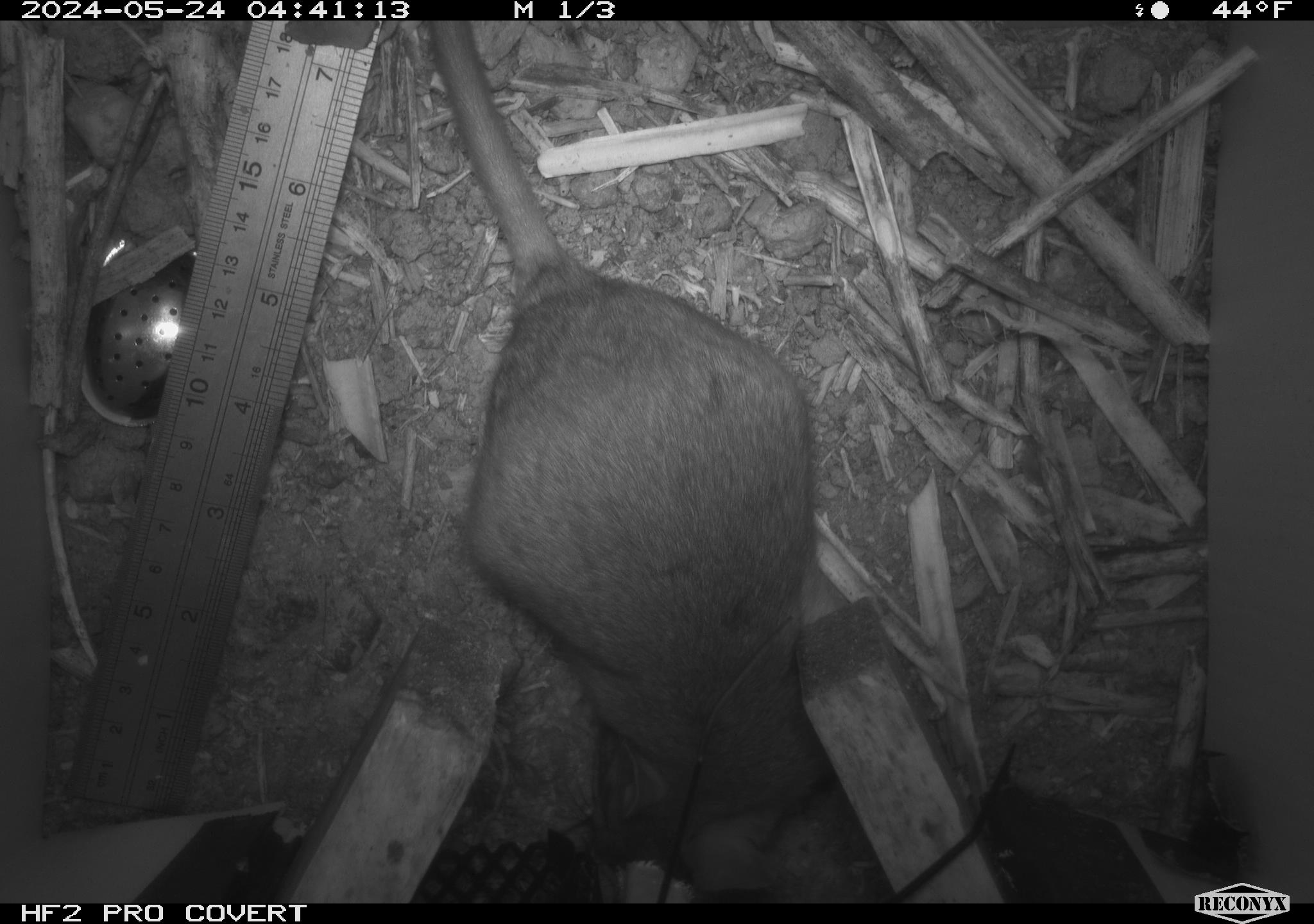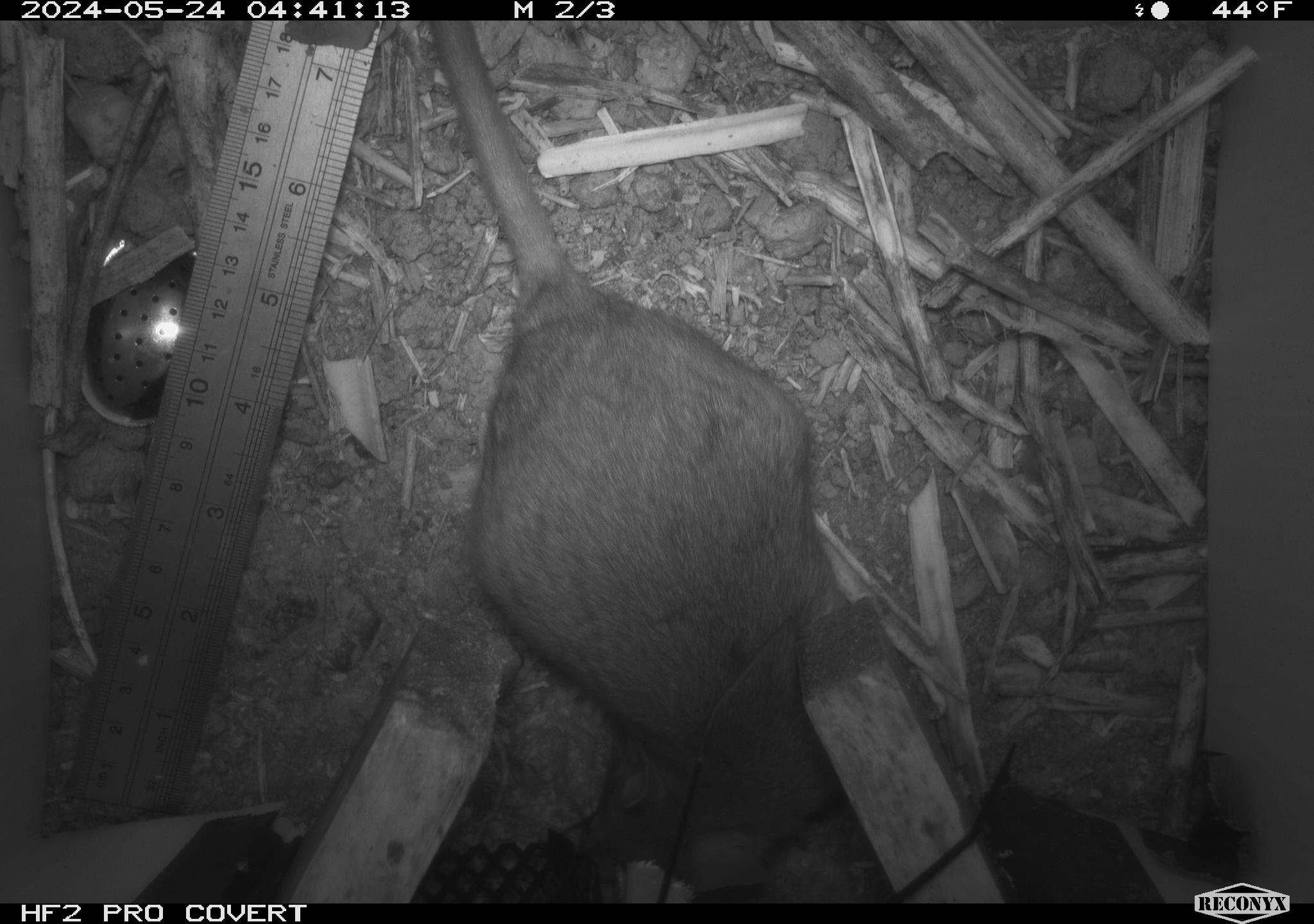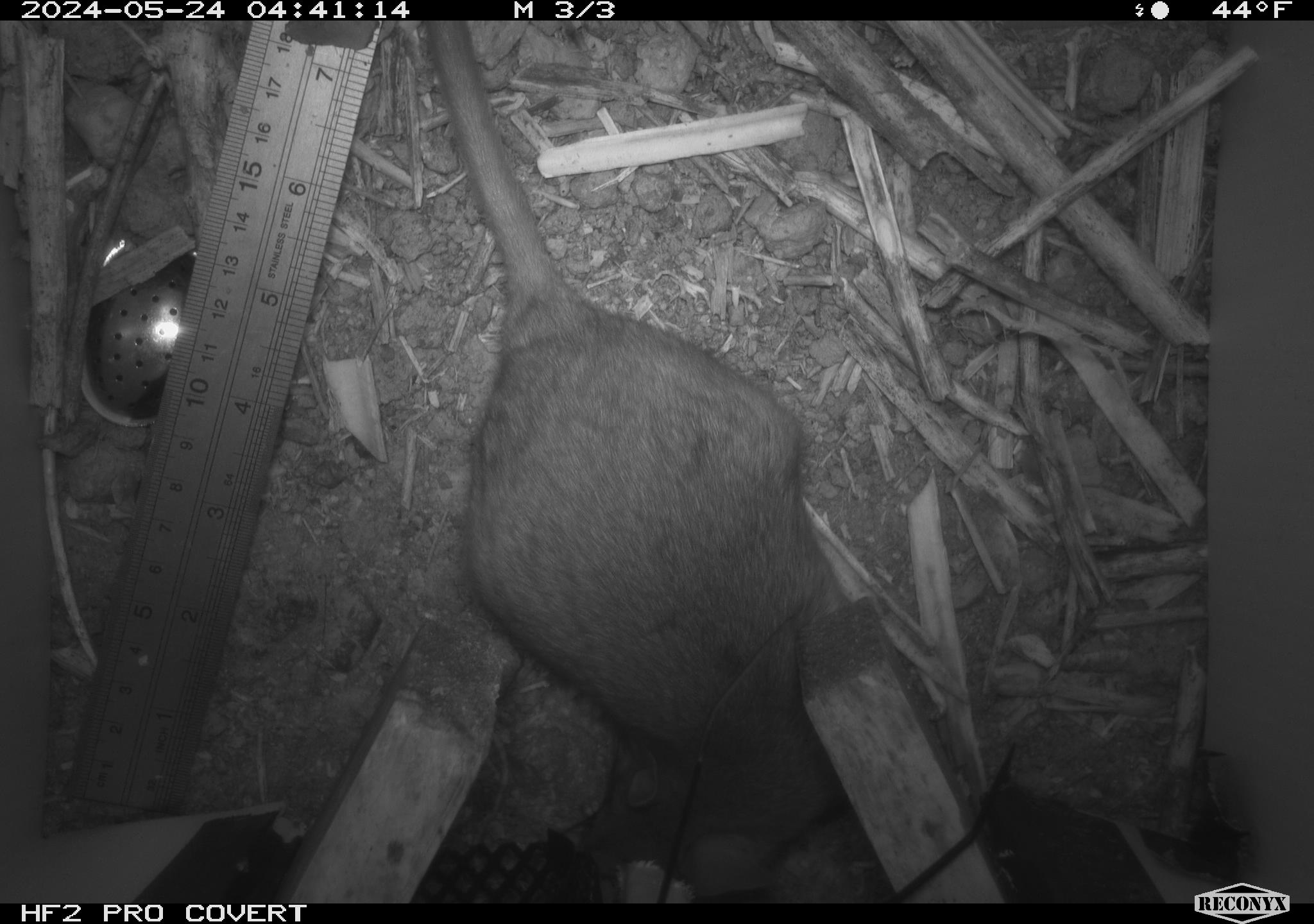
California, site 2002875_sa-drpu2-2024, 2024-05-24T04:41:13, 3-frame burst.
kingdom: Animalia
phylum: Chordata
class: Mammalia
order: Rodentia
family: Cricetidae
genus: Neotoma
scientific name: Neotoma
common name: pack rat or woodrat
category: neotoma species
Neotoma species (pack rat or woodrat) (Neotoma).